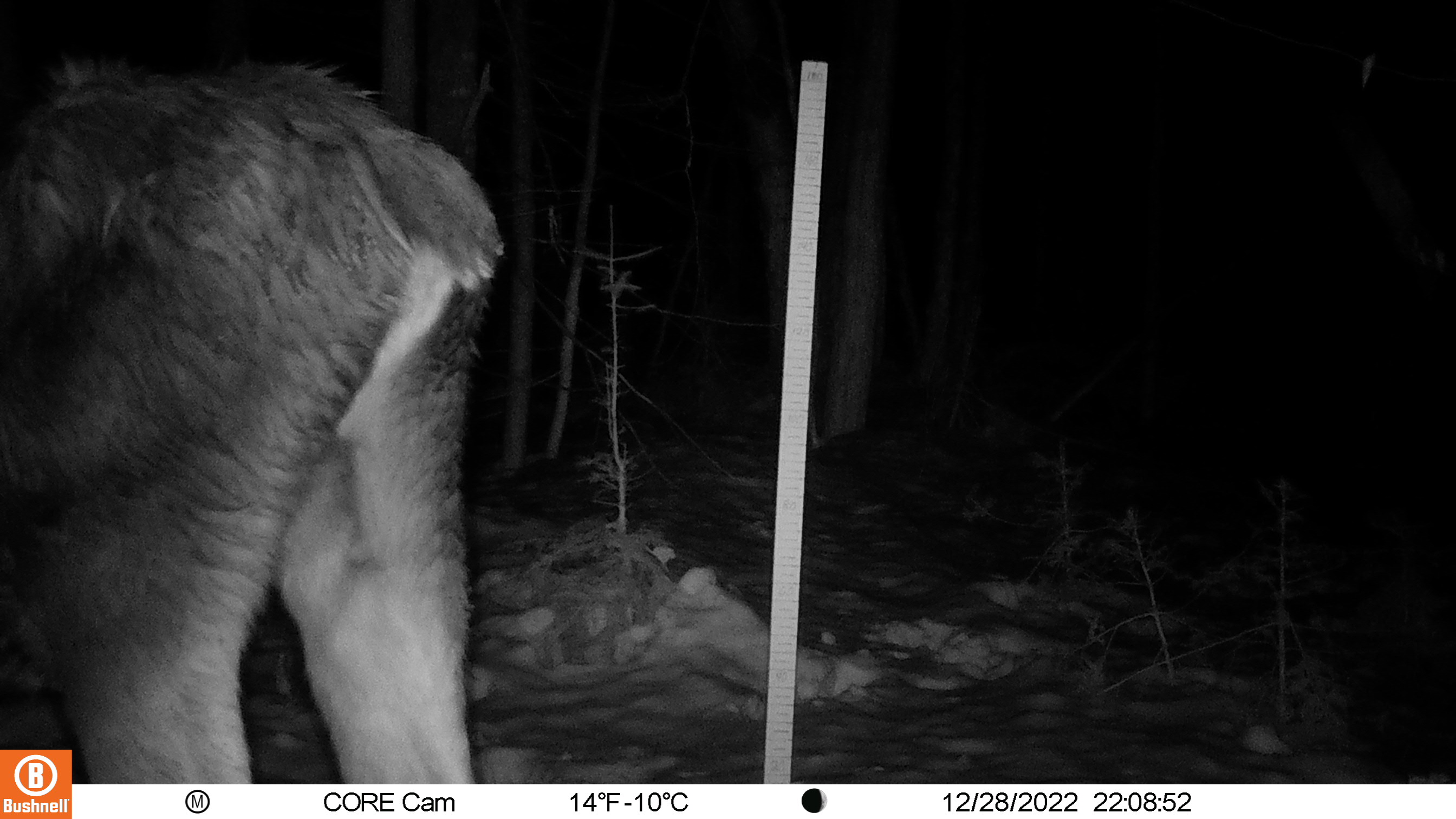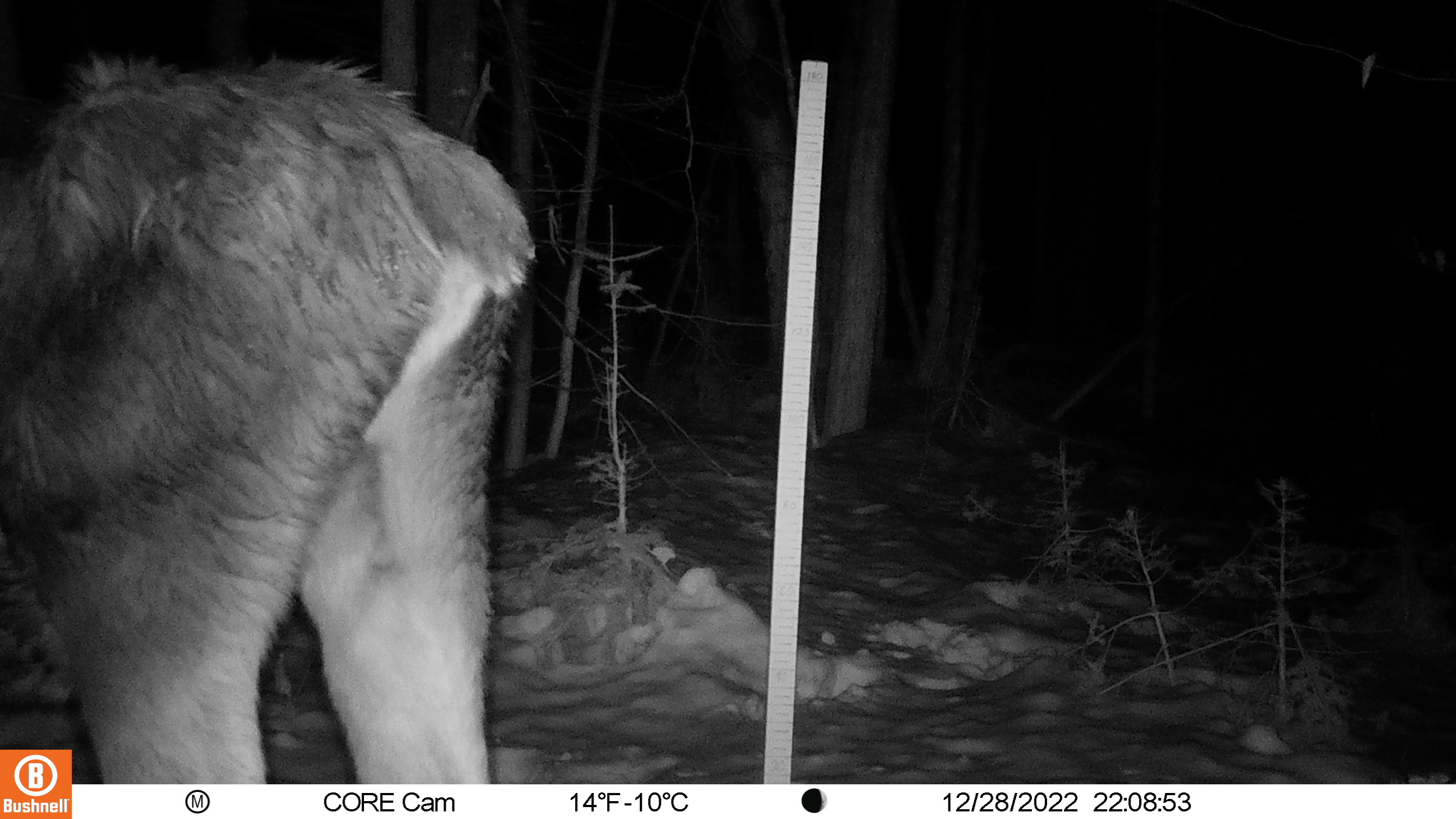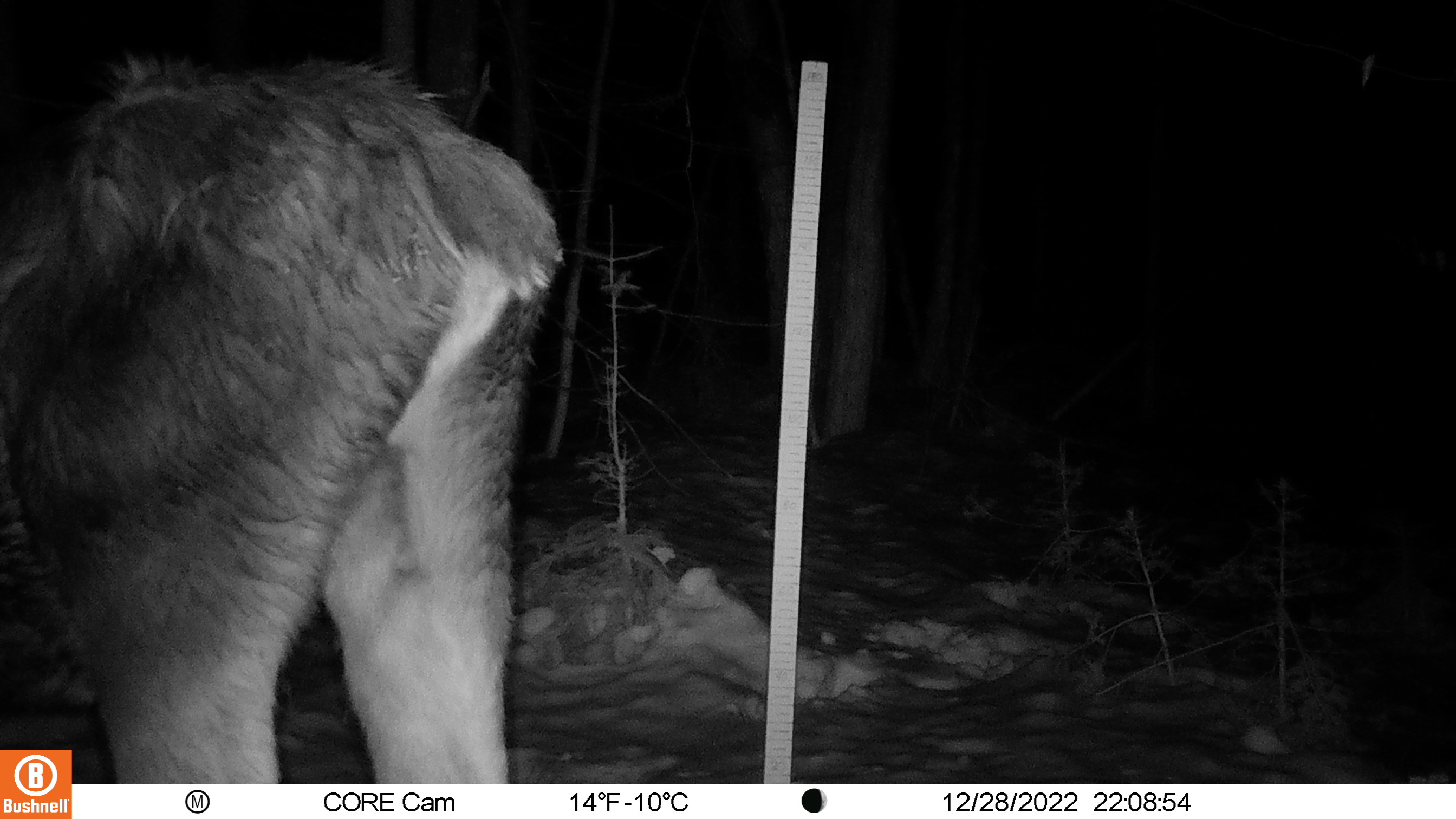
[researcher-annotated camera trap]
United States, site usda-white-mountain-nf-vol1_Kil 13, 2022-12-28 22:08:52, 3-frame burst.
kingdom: Animalia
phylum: Chordata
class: Mammalia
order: Artiodactyla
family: Cervidae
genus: Alces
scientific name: Alces alces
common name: moose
Moose (Alces alces).